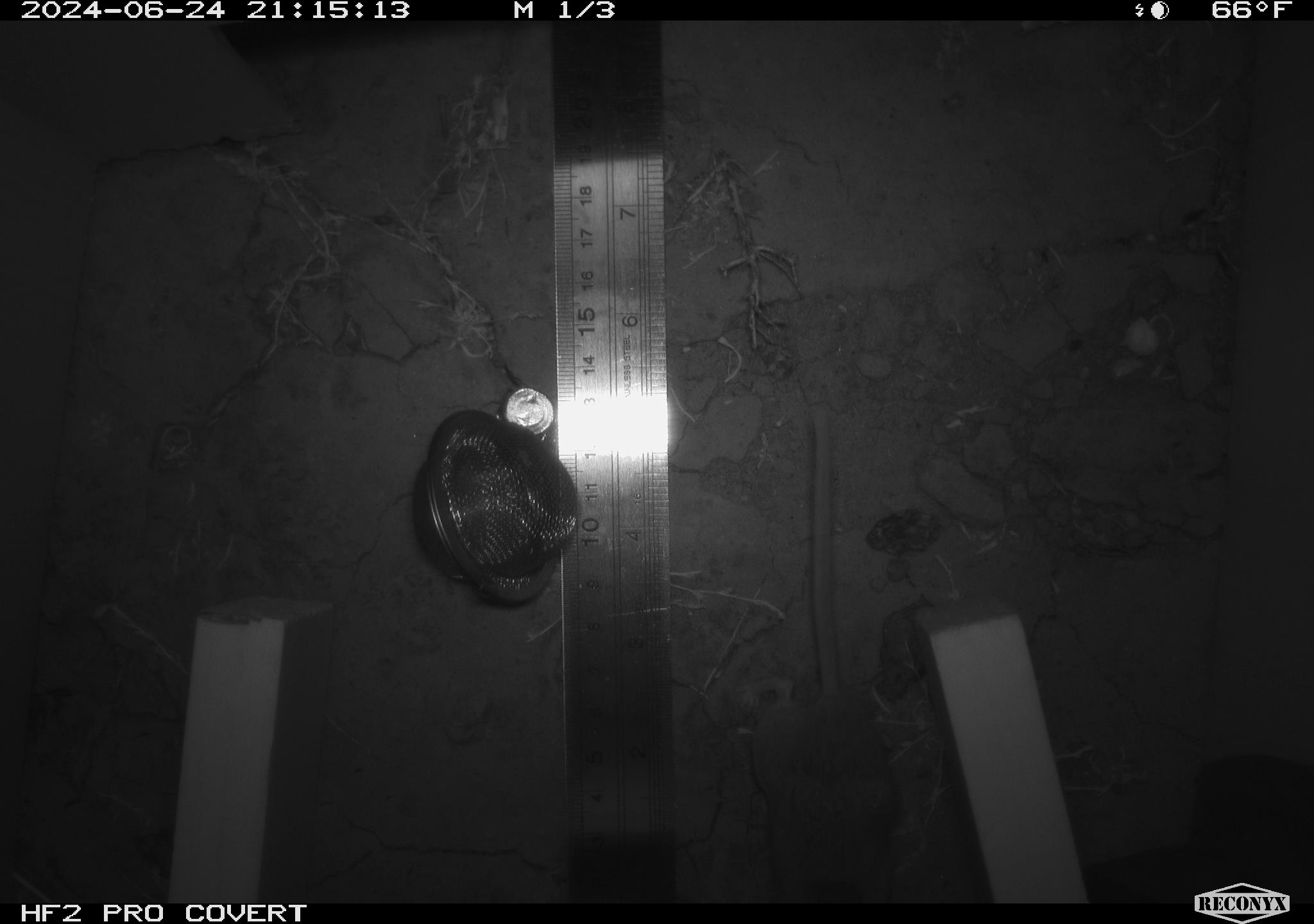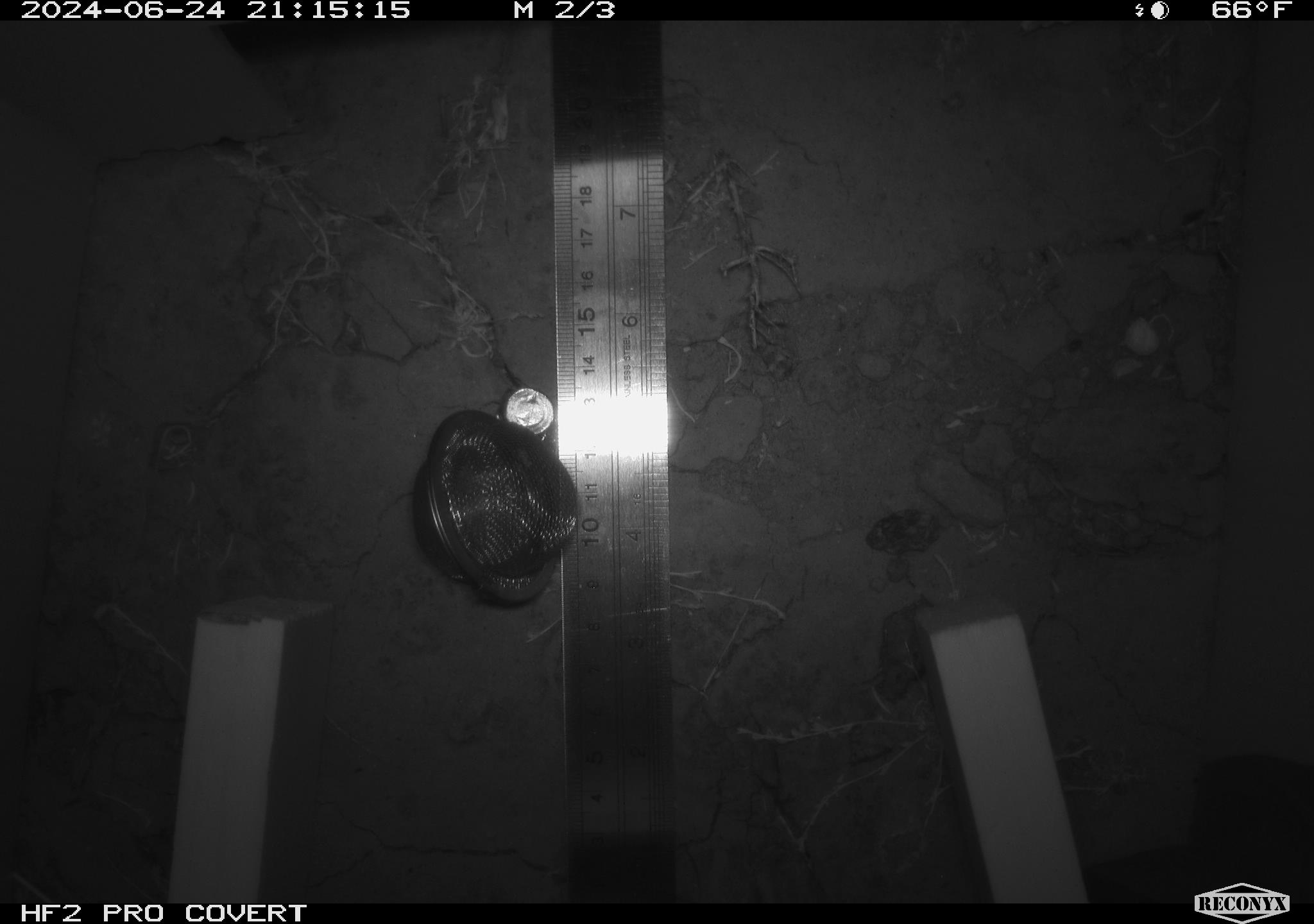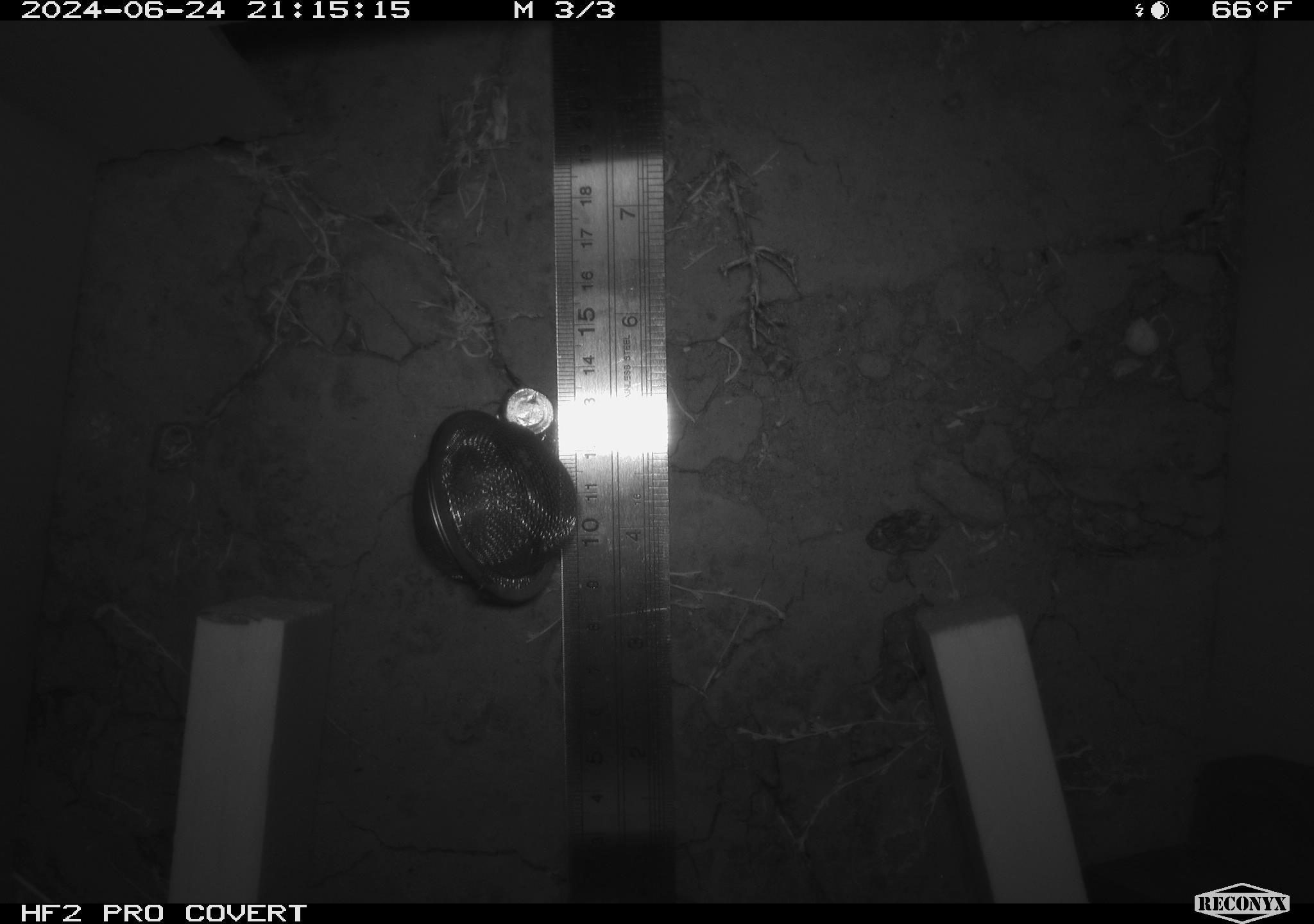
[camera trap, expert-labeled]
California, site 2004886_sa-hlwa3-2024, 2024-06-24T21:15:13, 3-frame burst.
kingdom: Animalia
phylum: Chordata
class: Mammalia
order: Rodentia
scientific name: Rodentia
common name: mouse species